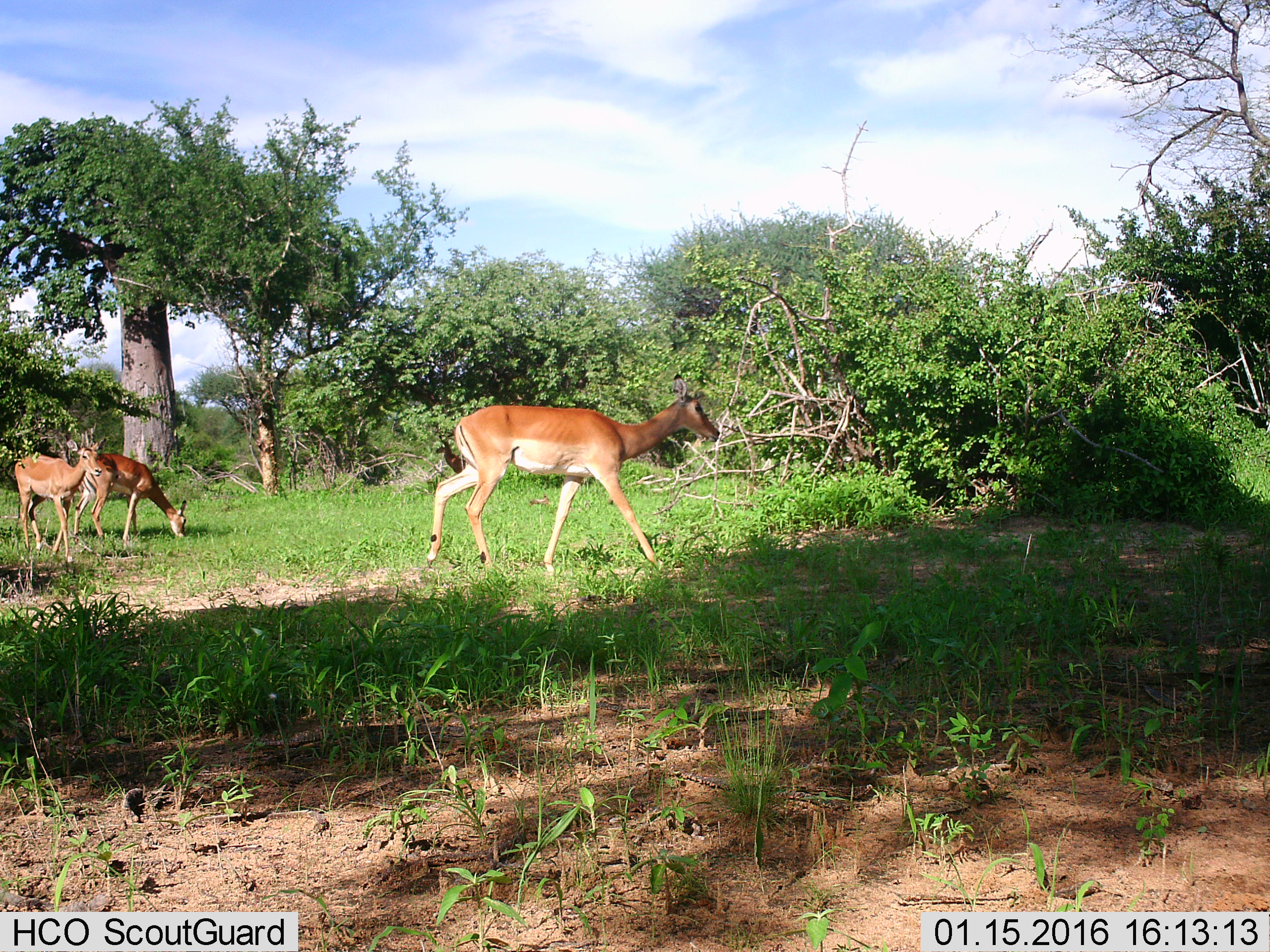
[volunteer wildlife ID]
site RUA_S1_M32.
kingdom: Animalia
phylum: Chordata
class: Mammalia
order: Artiodactyla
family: Bovidae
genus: Aepyceros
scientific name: Aepyceros melampus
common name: impala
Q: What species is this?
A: Impala (Aepyceros melampus).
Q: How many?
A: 3.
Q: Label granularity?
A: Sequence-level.